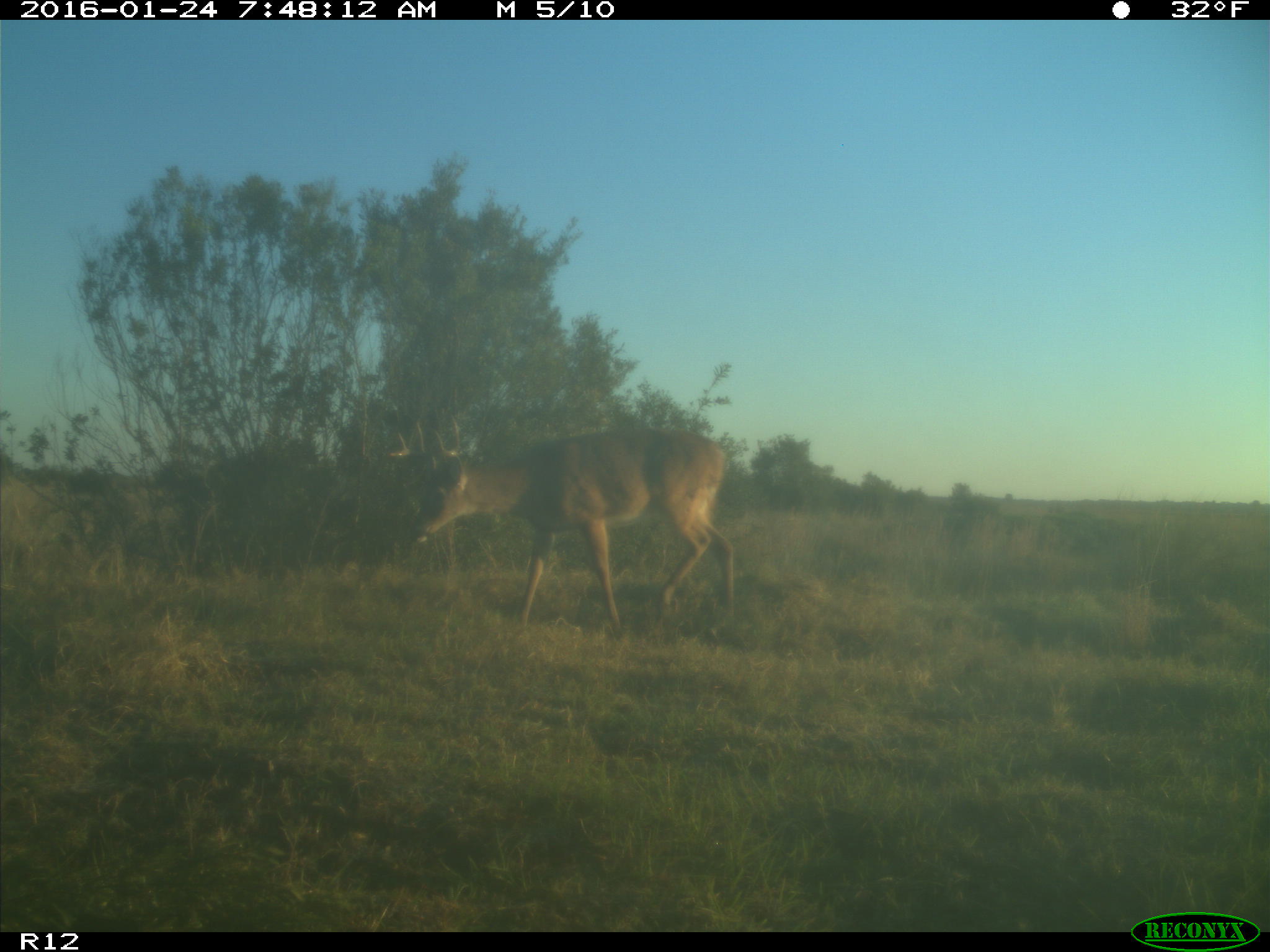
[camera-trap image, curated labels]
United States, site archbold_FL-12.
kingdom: Animalia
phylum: Chordata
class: Mammalia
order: Artiodactyla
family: Cervidae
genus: Odocoileus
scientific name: Odocoileus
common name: deer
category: unidentified deer